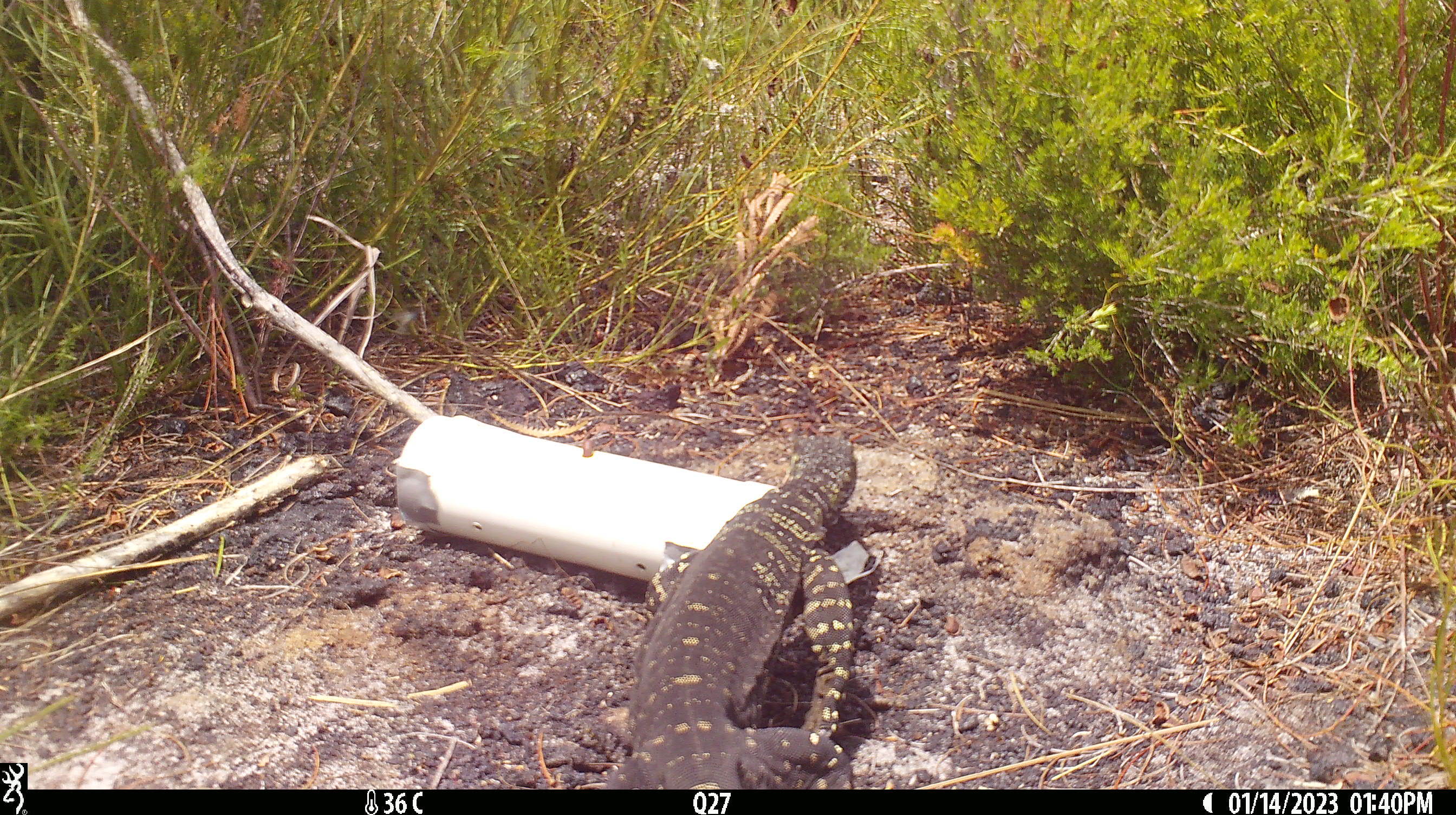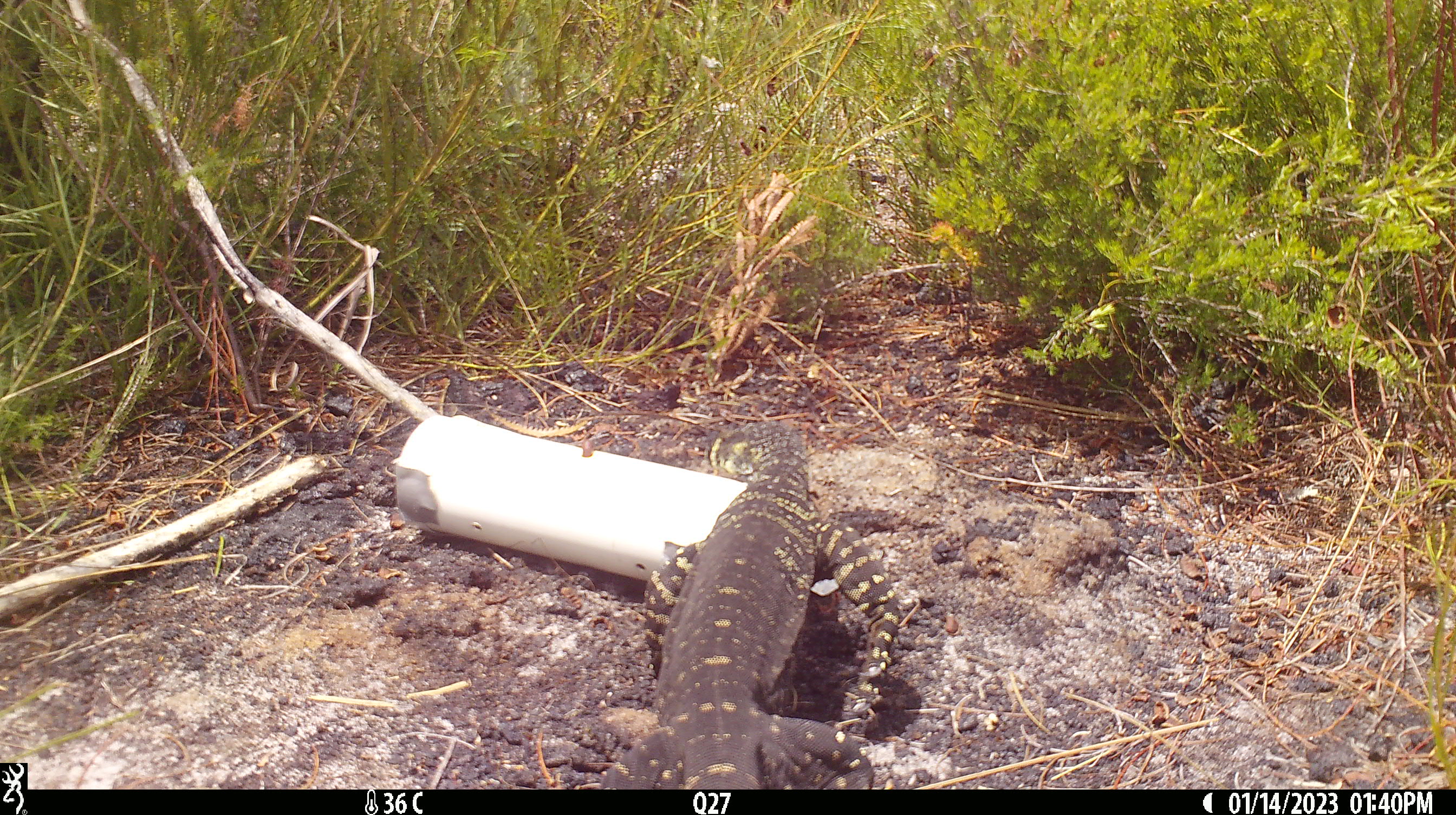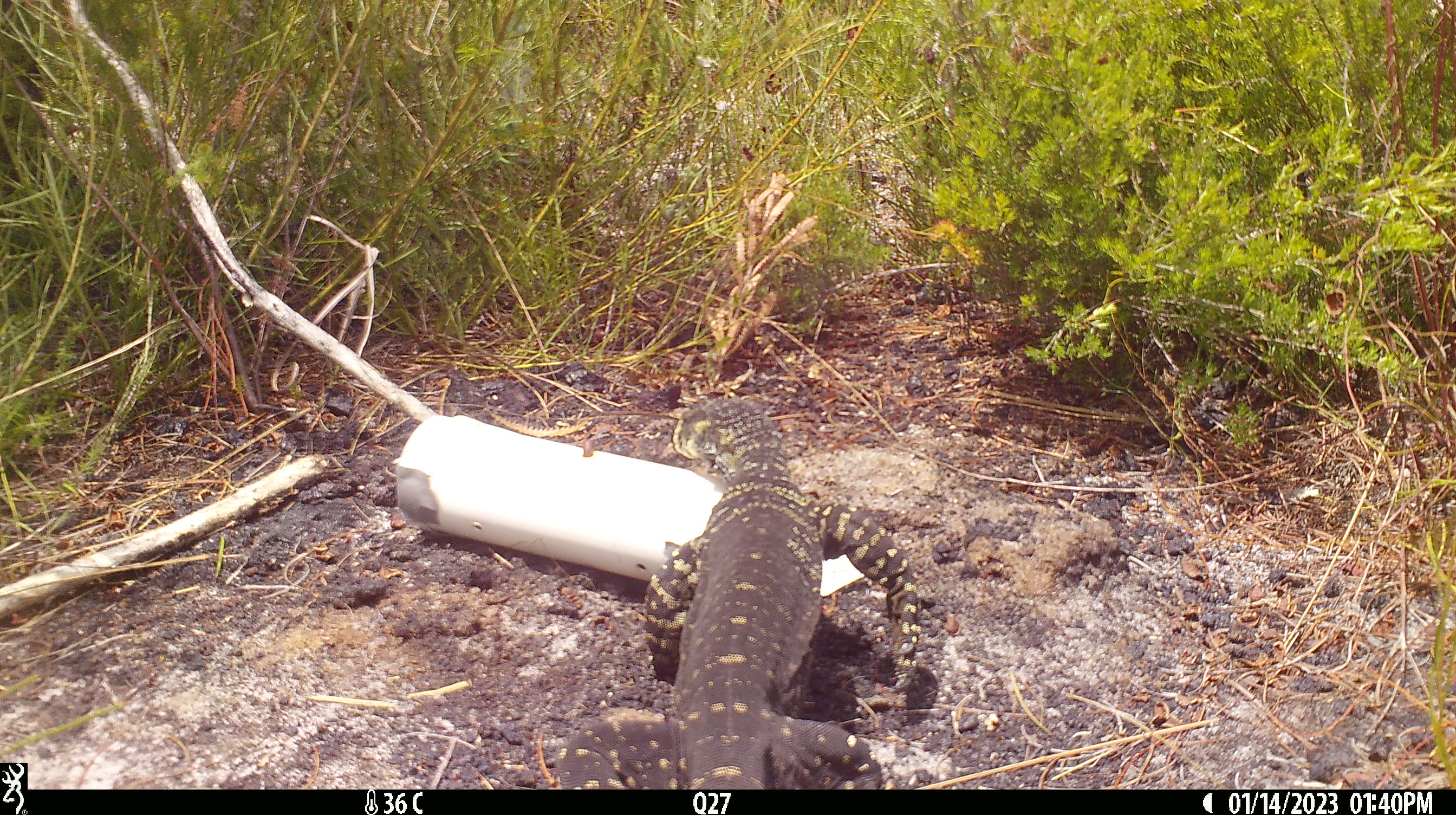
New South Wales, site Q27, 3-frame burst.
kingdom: Animalia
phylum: Chordata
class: Reptilia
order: Squamata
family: Varanidae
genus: Varanus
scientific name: Varanus varius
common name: lace monitor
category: goanna